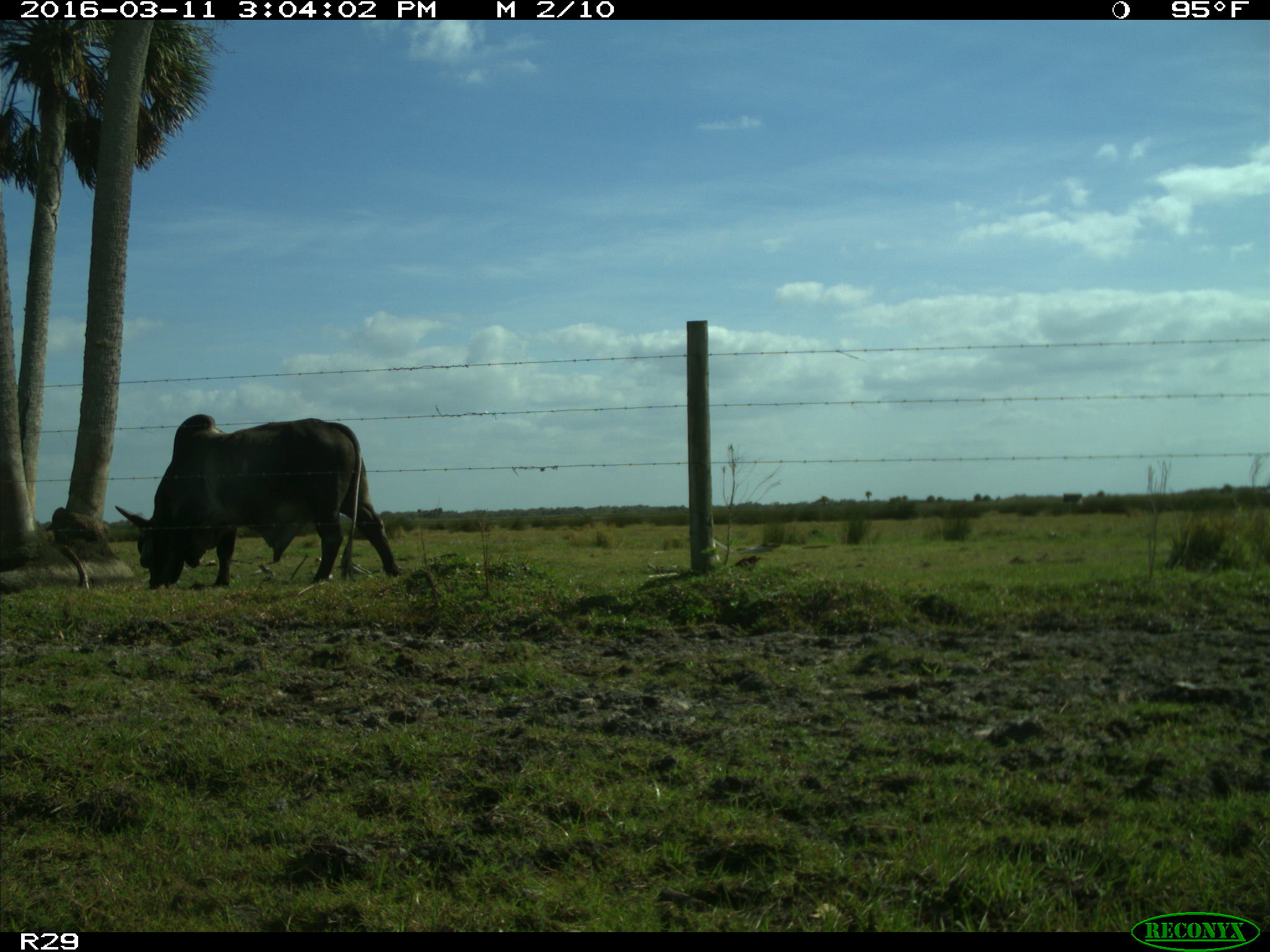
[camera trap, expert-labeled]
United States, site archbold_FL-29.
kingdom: Animalia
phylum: Chordata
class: Mammalia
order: Artiodactyla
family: Bovidae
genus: Bos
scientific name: Bos taurus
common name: domestic cow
Bos taurus (domestic cow).